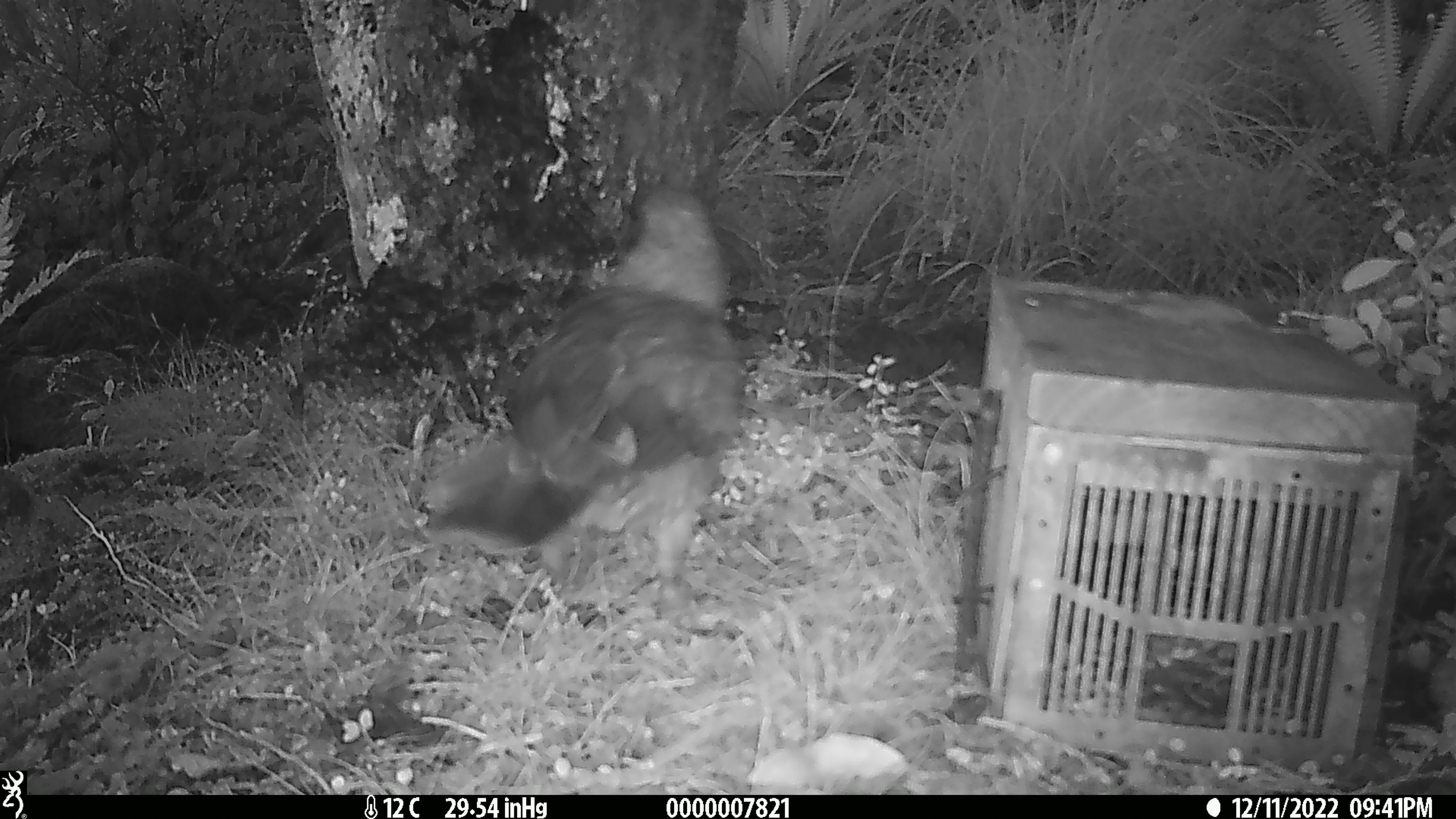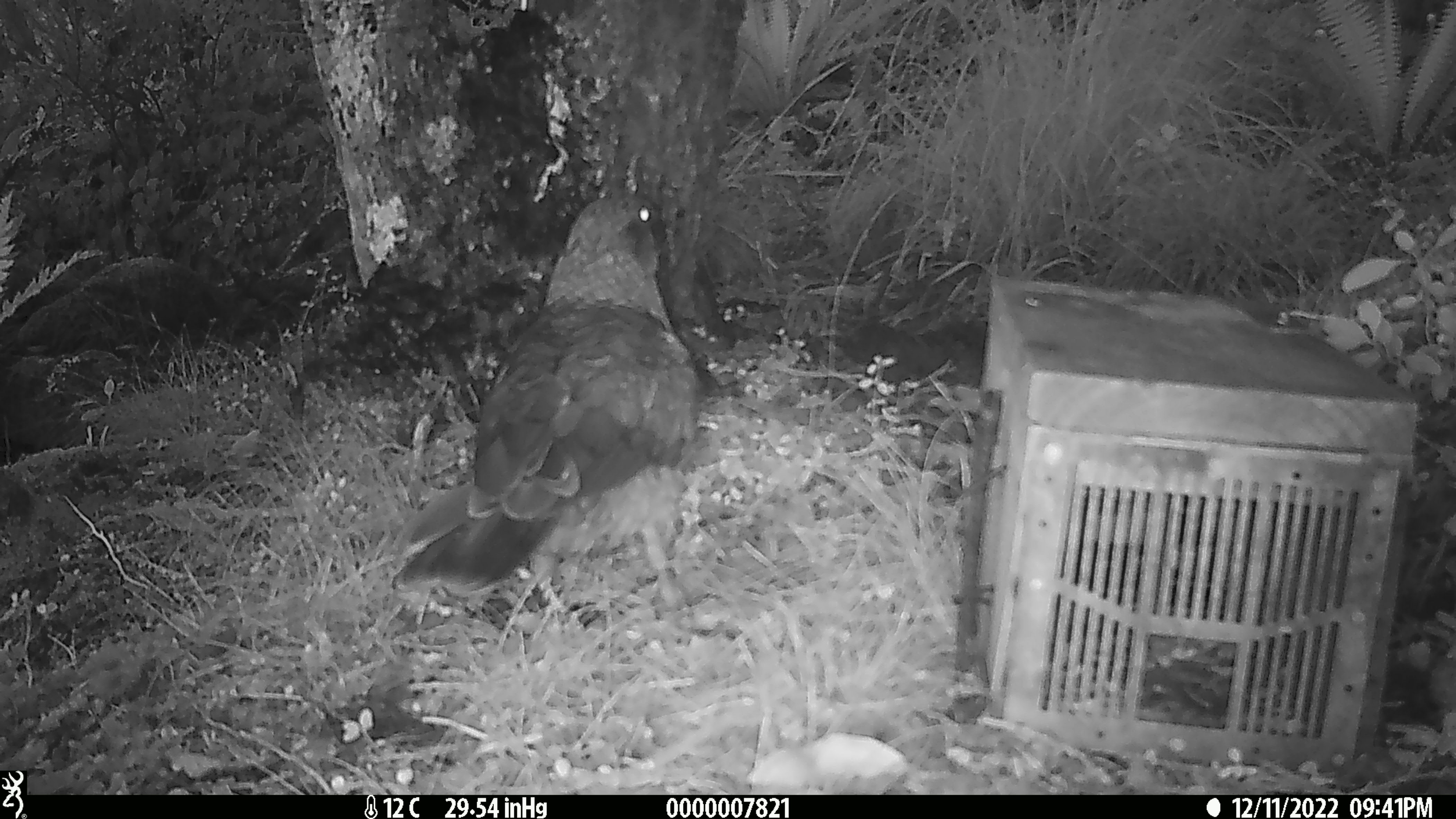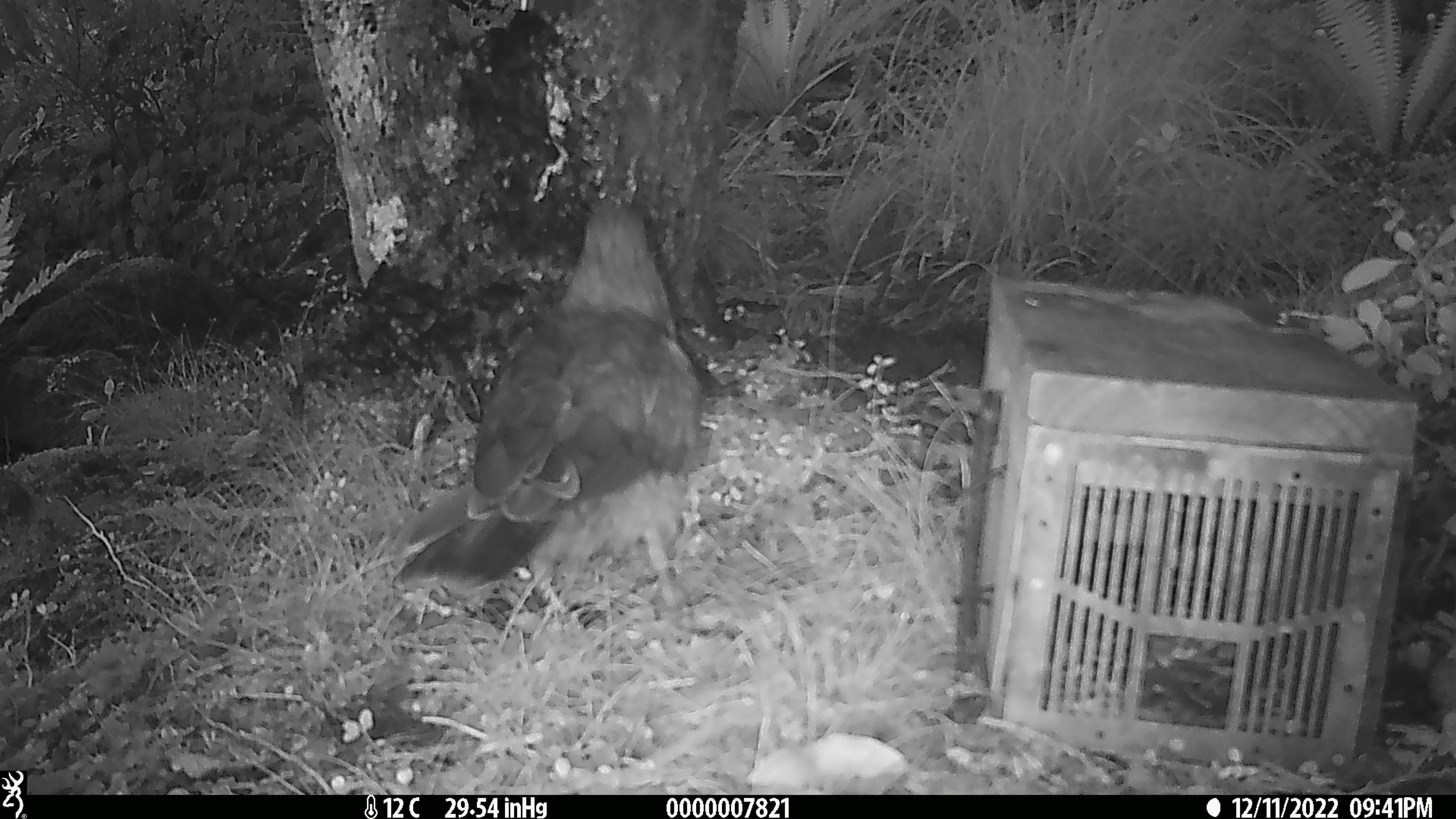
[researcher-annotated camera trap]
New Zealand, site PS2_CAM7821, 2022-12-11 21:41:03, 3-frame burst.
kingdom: Animalia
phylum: Chordata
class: Aves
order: Psittaciformes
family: Strigopidae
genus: Nestor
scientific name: Nestor notabilis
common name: kea